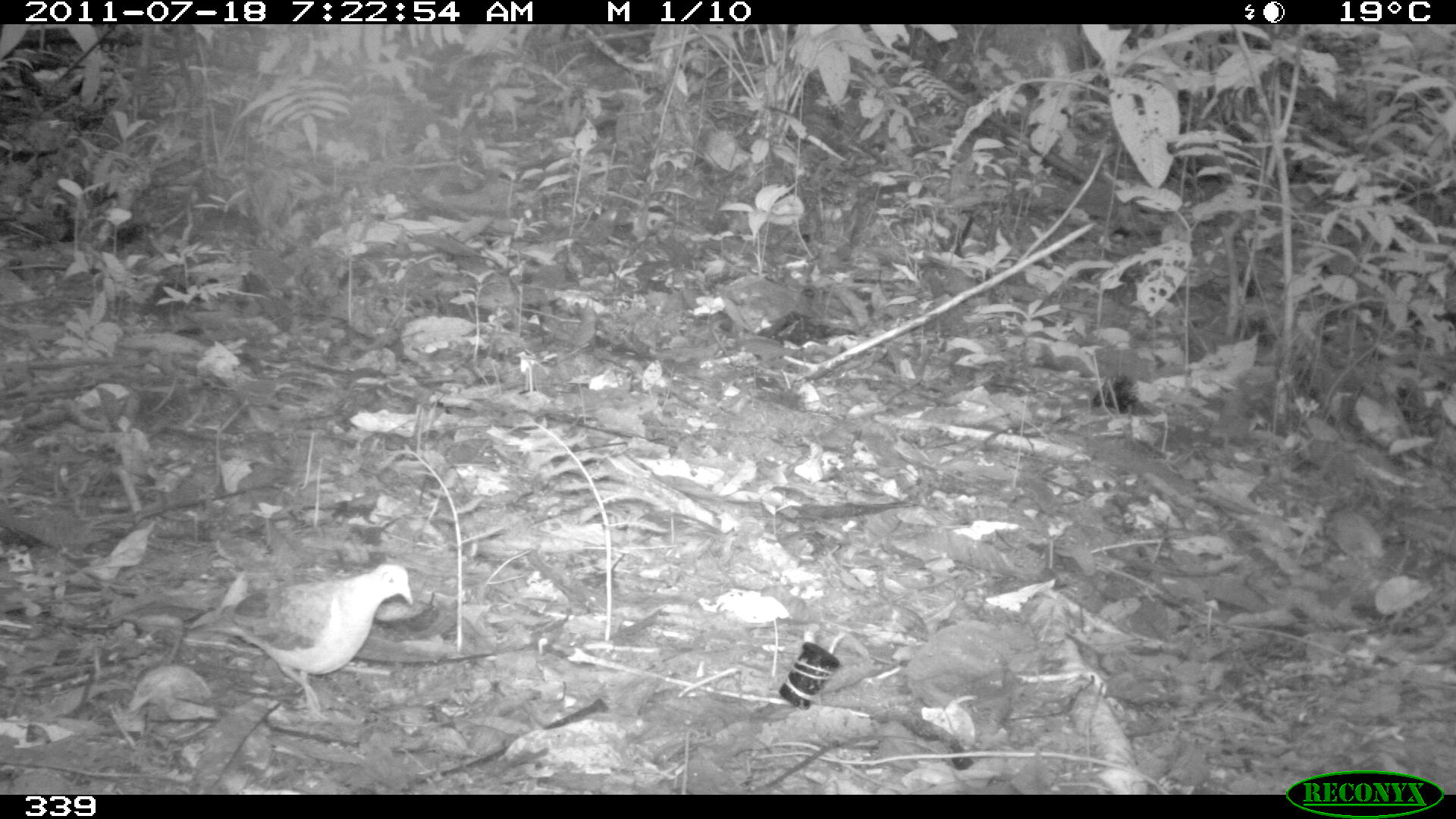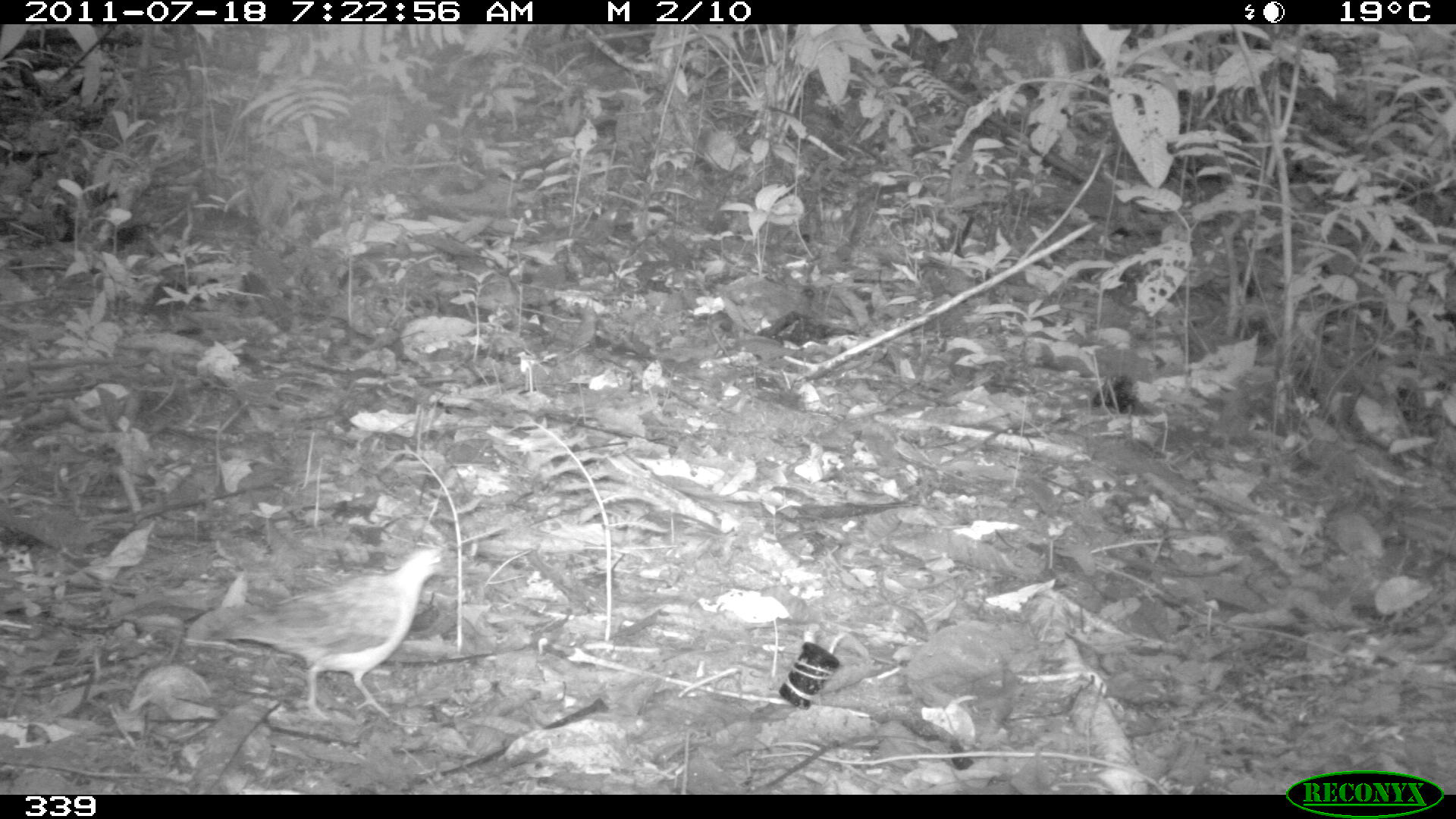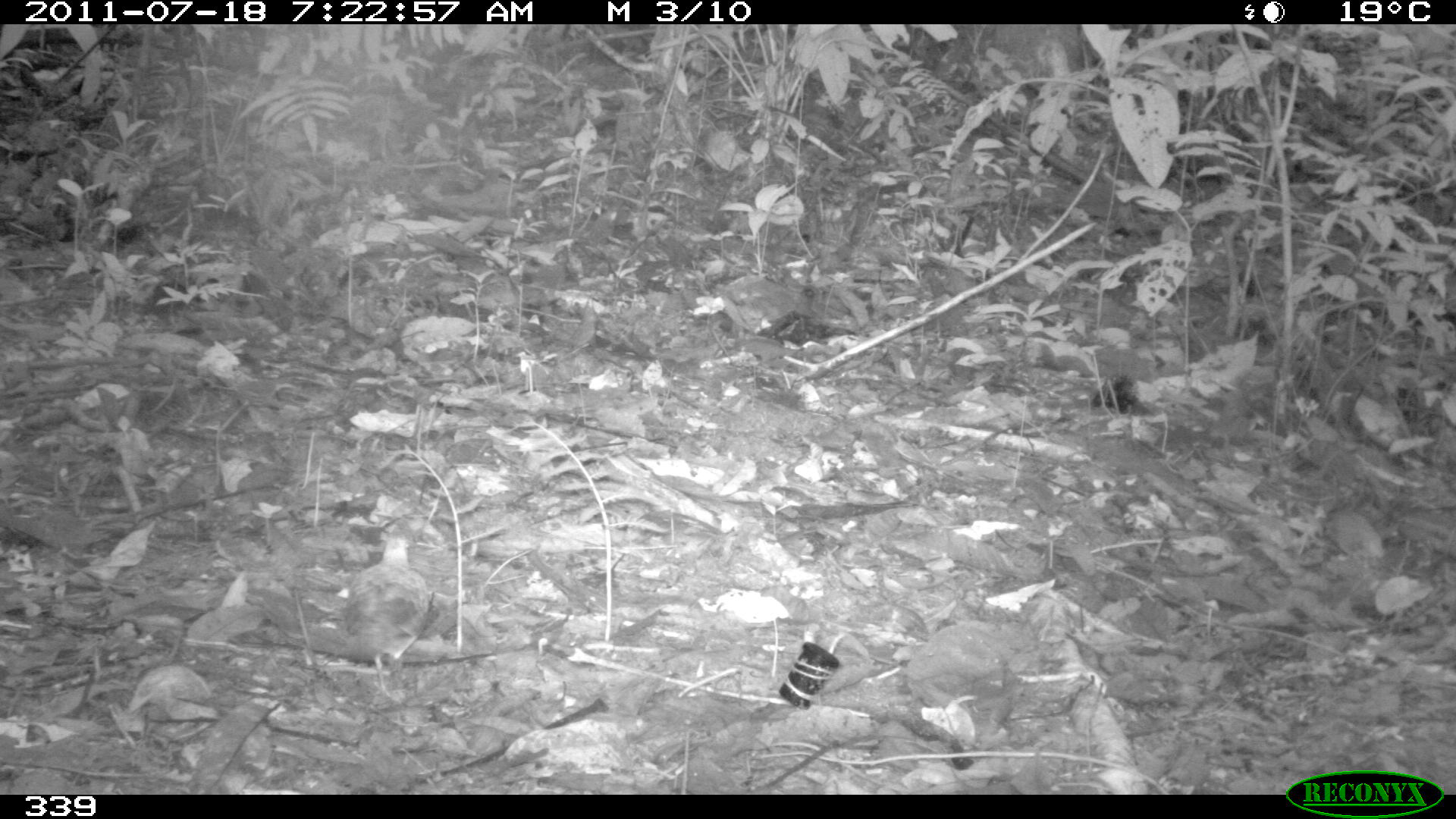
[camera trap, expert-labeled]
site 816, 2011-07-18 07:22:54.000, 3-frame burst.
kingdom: Animalia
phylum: Chordata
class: Aves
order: Columbiformes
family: Columbidae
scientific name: Columbidae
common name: dove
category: paloma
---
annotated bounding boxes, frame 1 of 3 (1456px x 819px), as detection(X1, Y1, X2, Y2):
paloma: detection(184, 563, 412, 719)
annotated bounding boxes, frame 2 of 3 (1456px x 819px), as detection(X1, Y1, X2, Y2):
paloma: detection(198, 545, 446, 722)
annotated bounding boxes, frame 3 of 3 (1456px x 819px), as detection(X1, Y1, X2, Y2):
paloma: detection(344, 536, 430, 698)